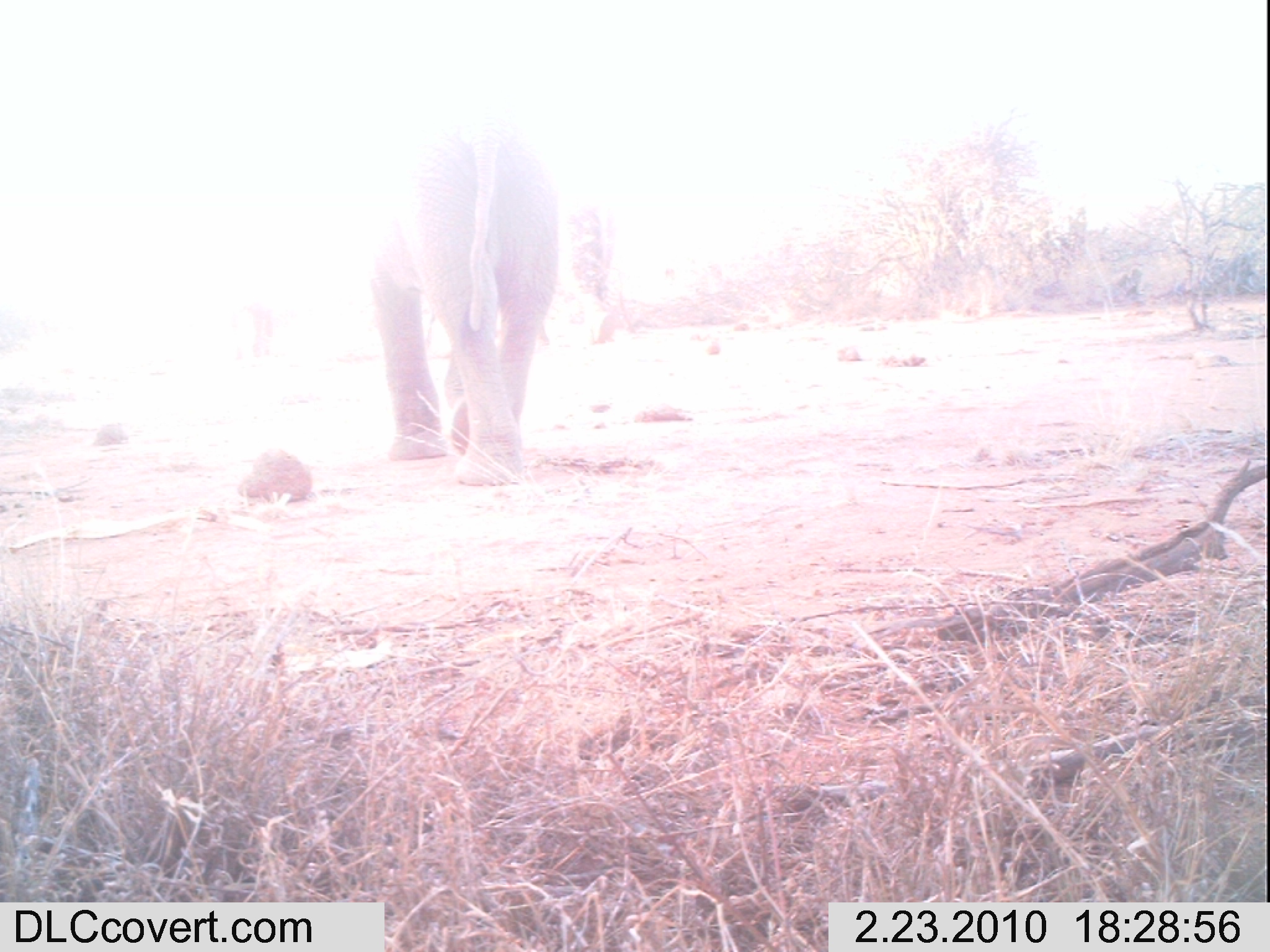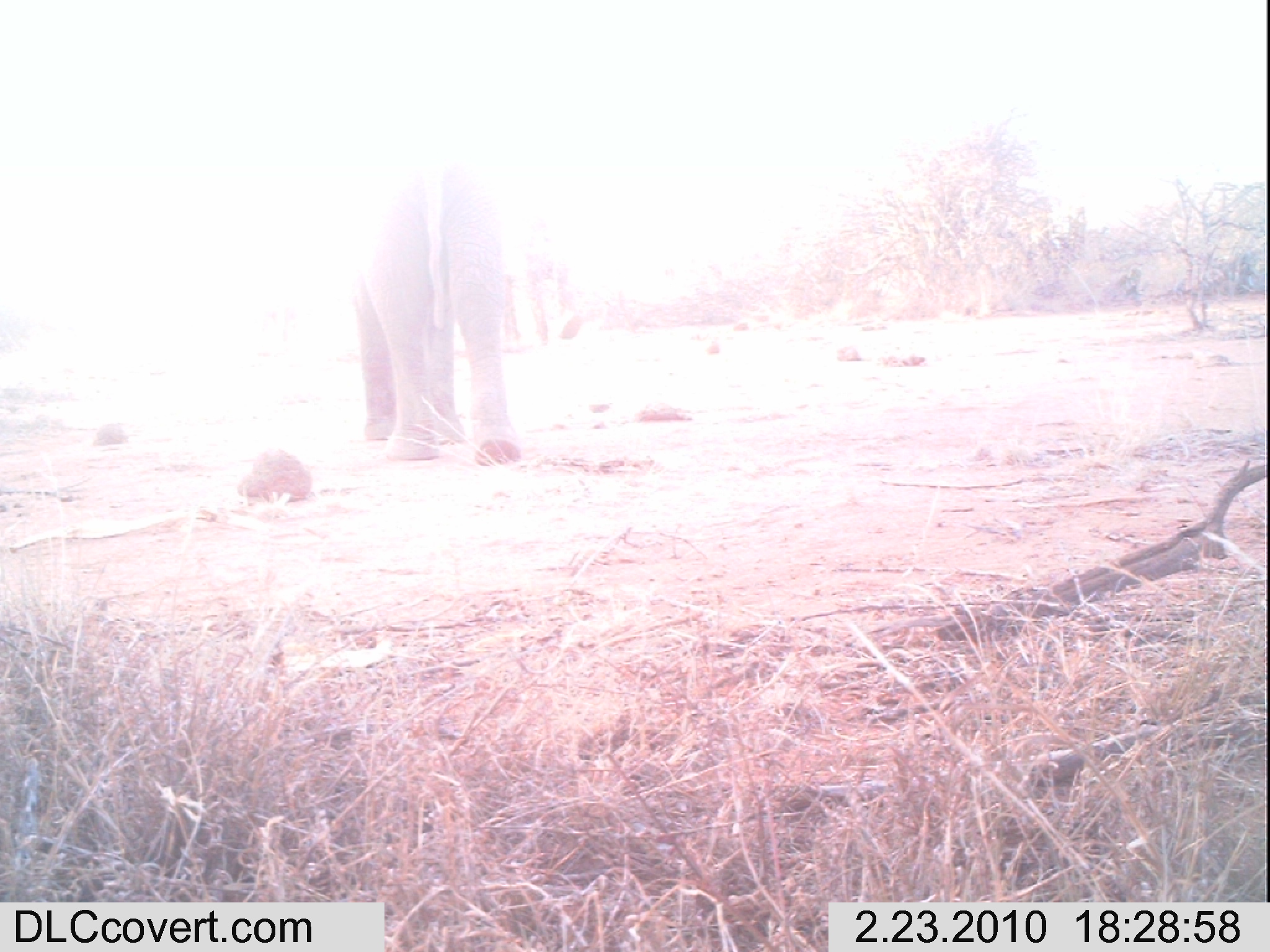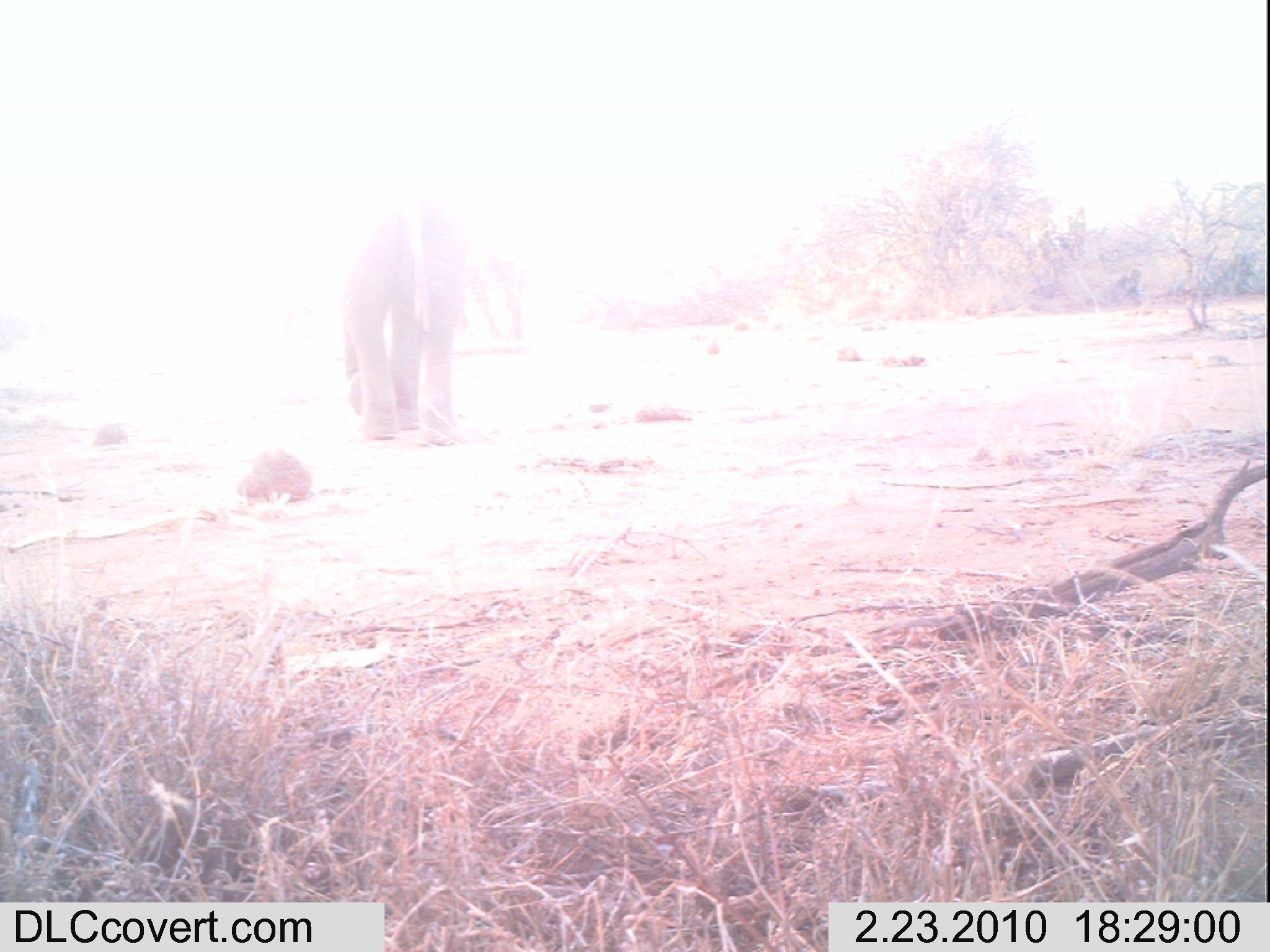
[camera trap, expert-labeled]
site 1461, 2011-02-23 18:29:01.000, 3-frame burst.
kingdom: Animalia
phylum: Chordata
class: Mammalia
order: Proboscidea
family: Elephantidae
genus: Loxodonta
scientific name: Loxodonta africana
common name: african bush elephant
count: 1